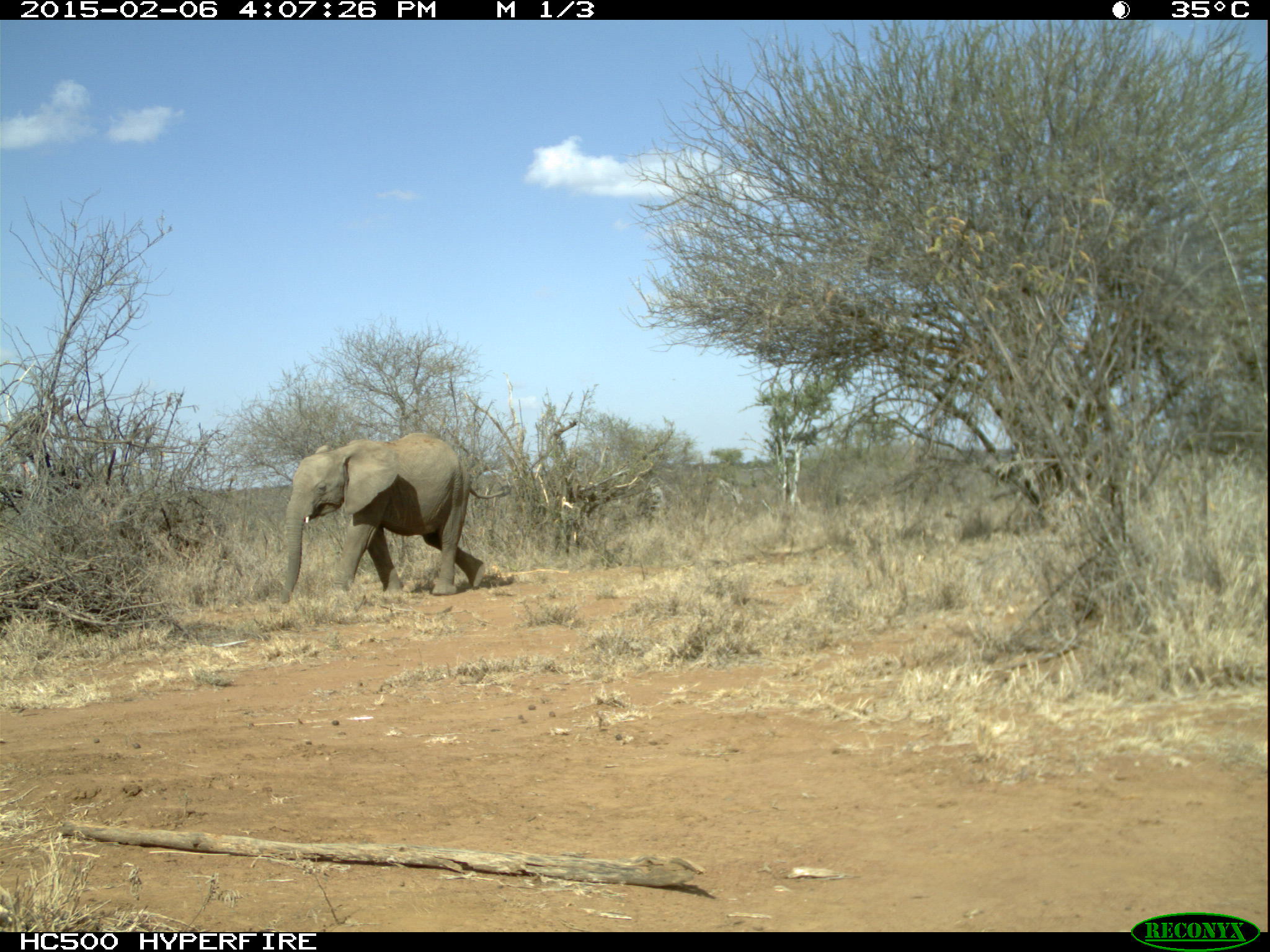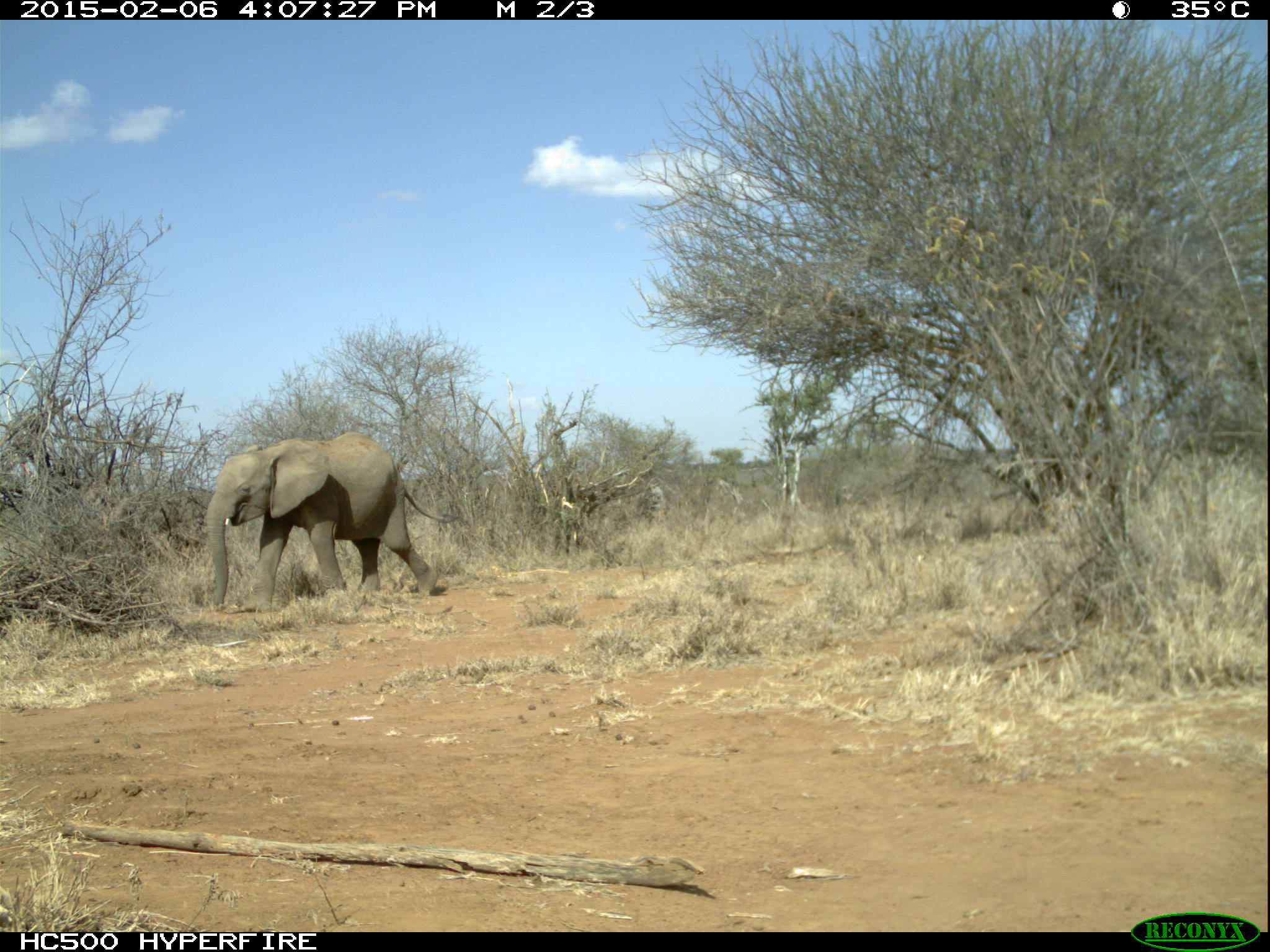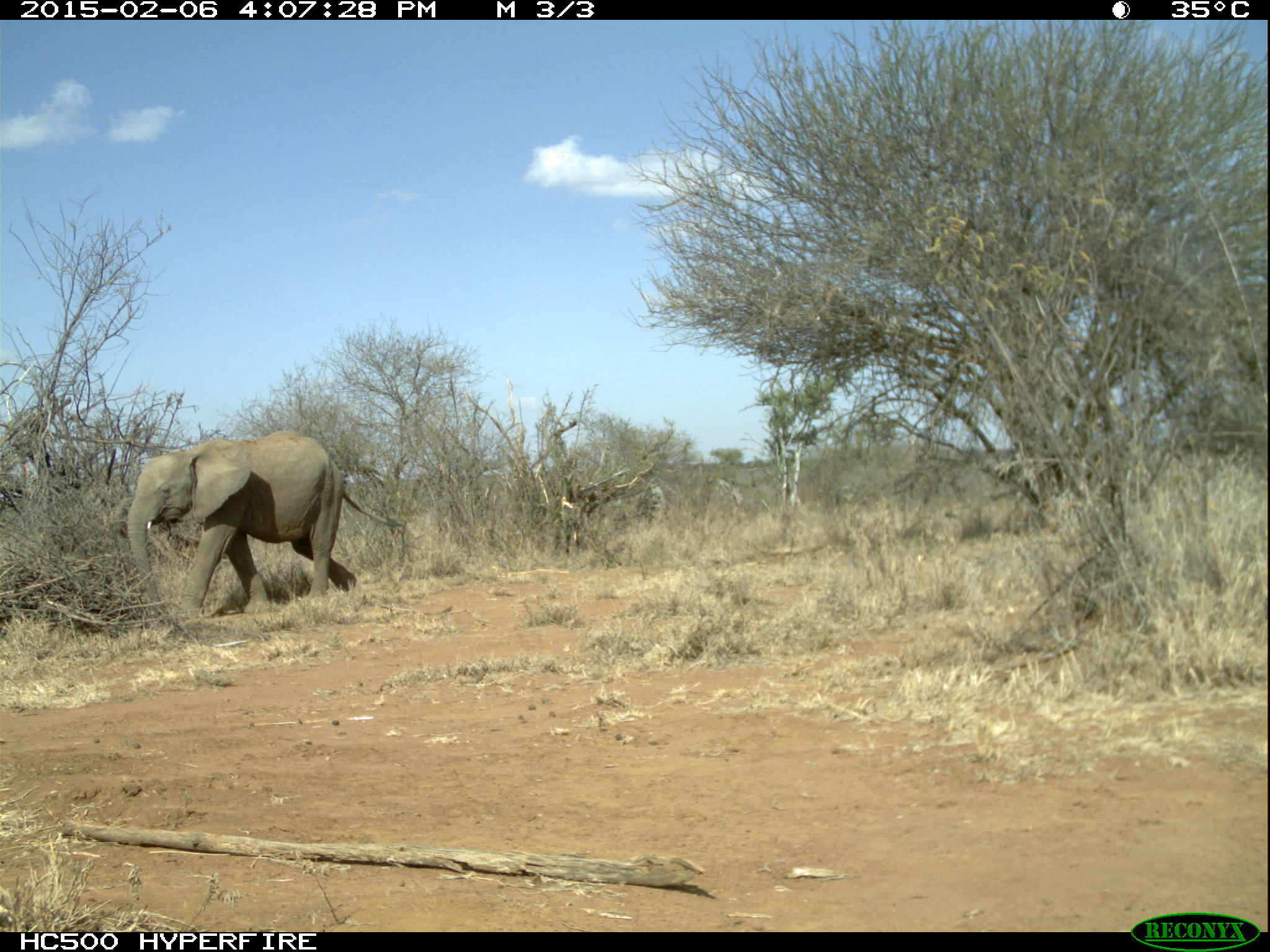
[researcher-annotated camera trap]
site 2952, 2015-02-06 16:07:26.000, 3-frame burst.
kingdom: Animalia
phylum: Chordata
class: Mammalia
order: Proboscidea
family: Elephantidae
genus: Loxodonta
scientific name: Loxodonta africana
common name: african bush elephant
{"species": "Loxodonta africana (african bush elephant)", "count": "1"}